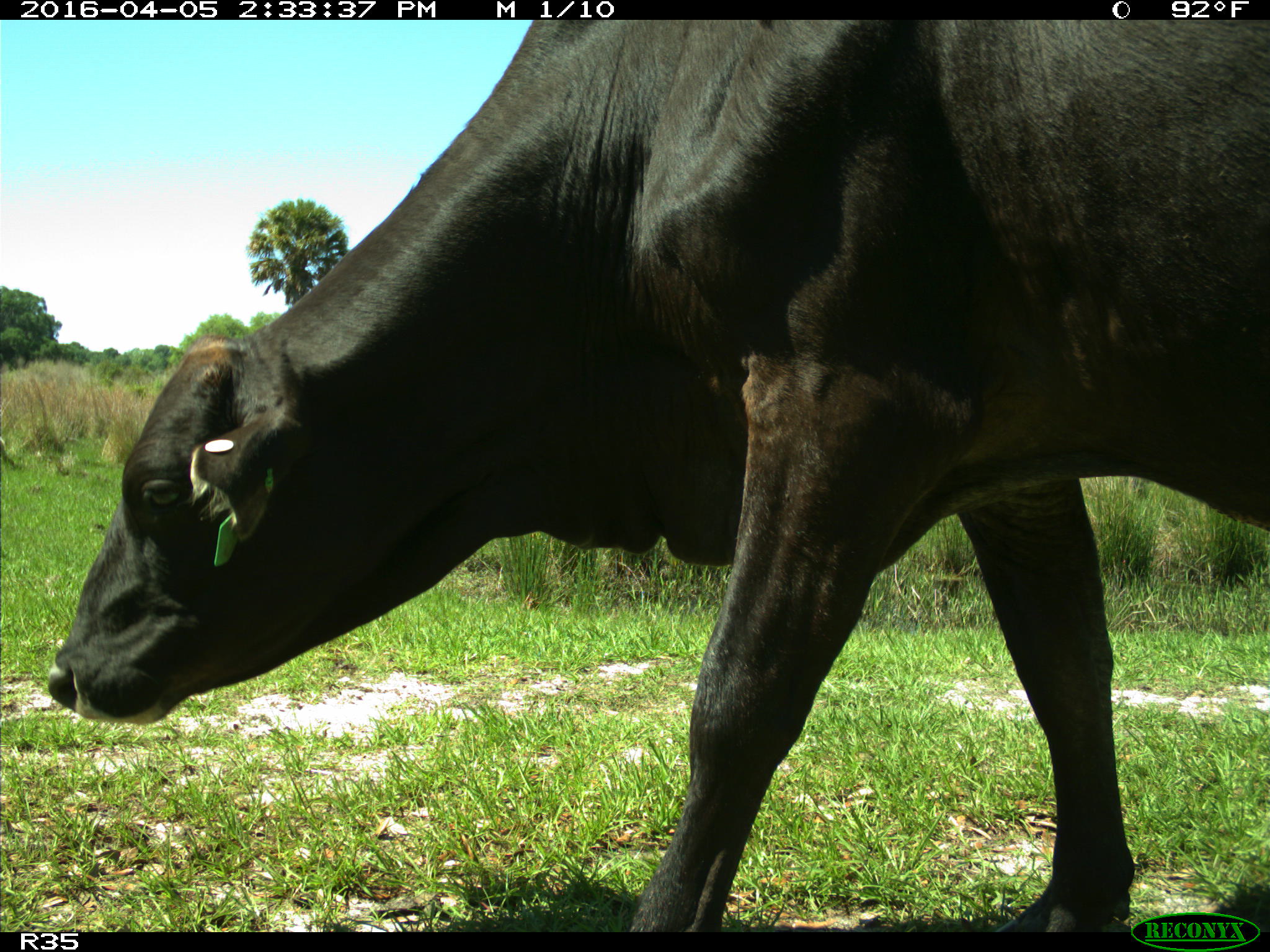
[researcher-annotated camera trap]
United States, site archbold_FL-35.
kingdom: Animalia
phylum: Chordata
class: Mammalia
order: Artiodactyla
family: Bovidae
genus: Bos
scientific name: Bos taurus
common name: domestic cow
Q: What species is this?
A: Bos taurus (domestic cow).